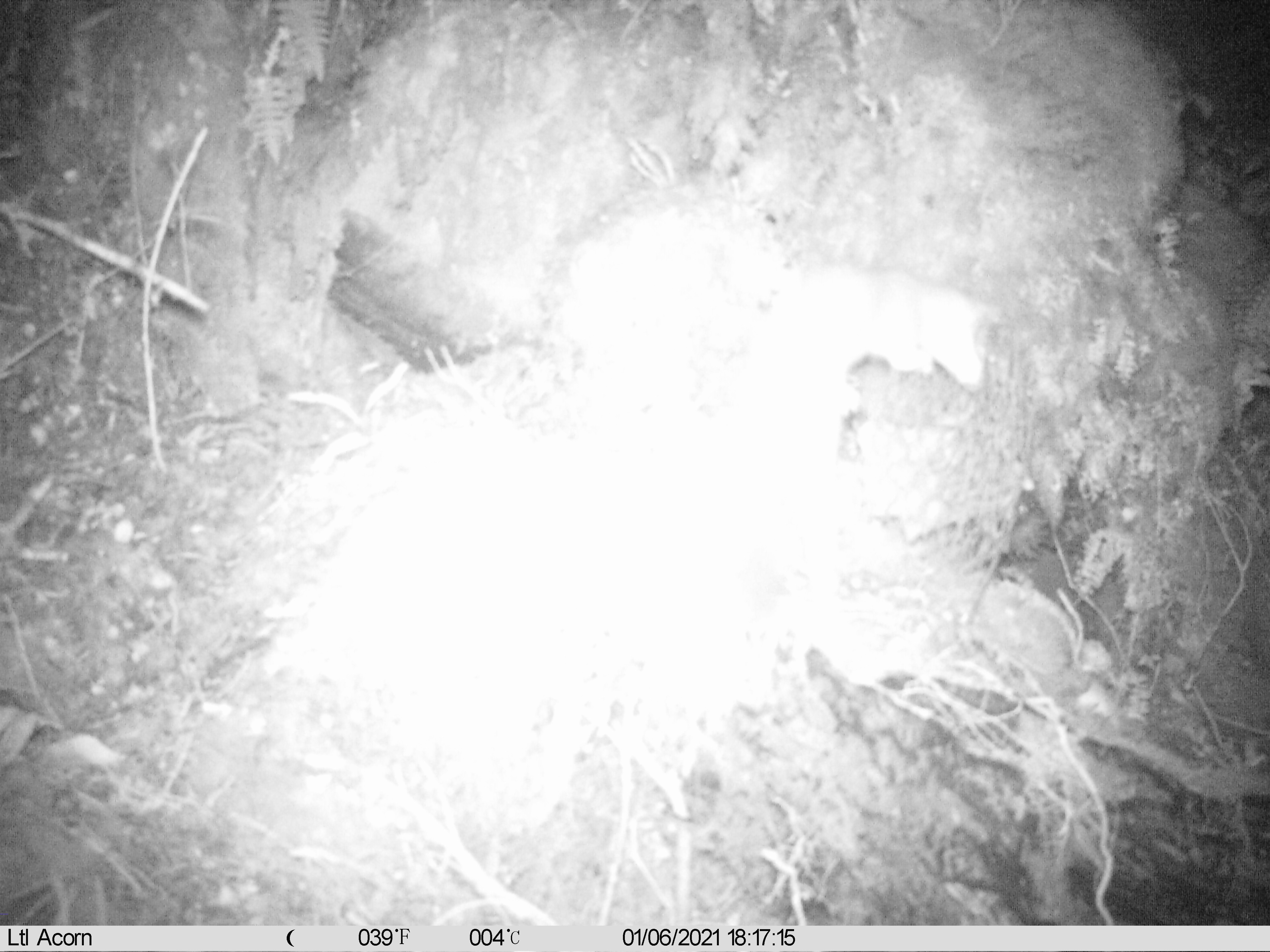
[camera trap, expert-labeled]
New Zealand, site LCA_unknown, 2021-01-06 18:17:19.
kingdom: Animalia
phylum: Chordata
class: Mammalia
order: Carnivora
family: Mustelidae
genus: Mustela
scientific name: Mustela erminea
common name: stoat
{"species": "stoat (Mustela erminea)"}